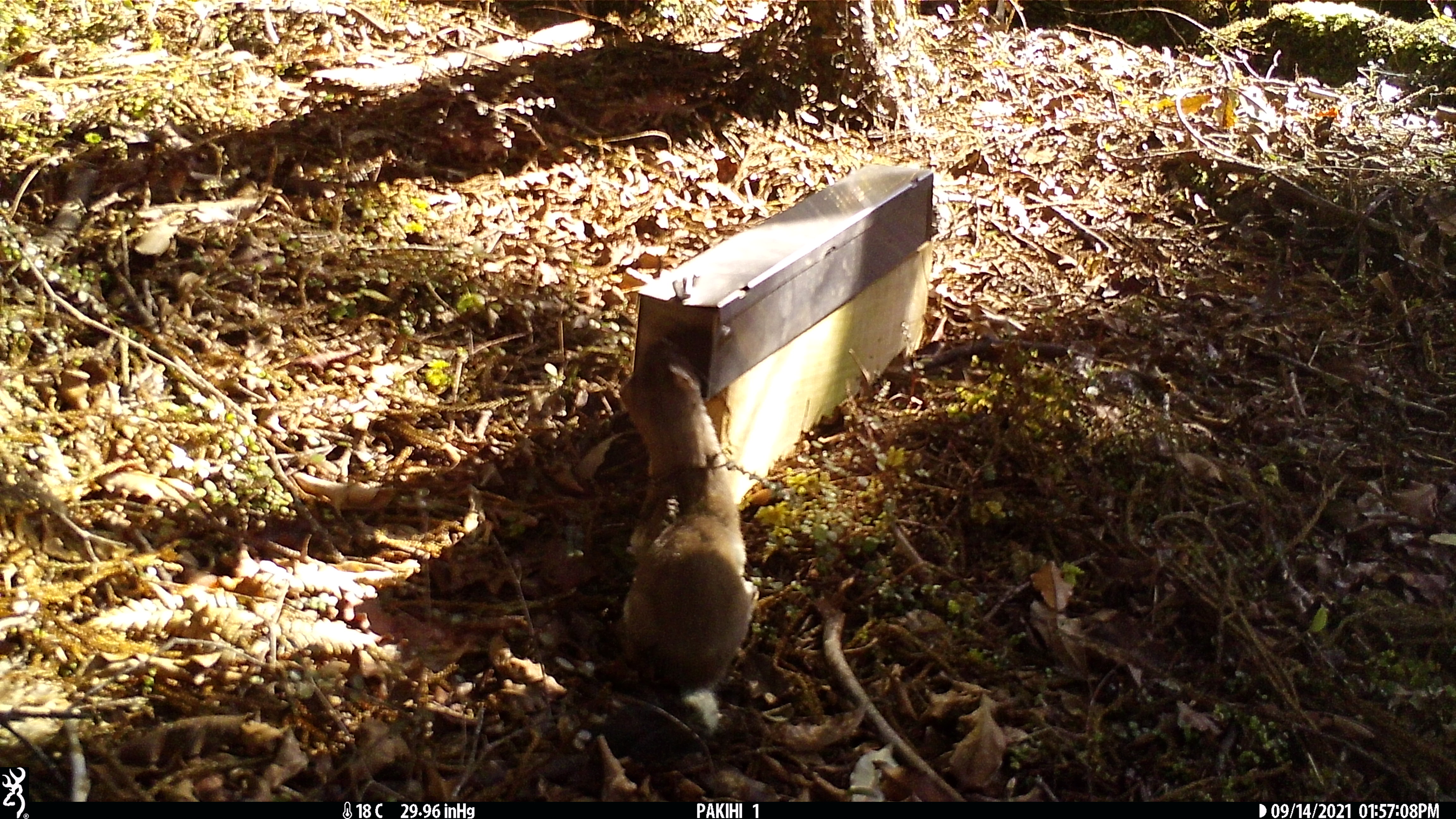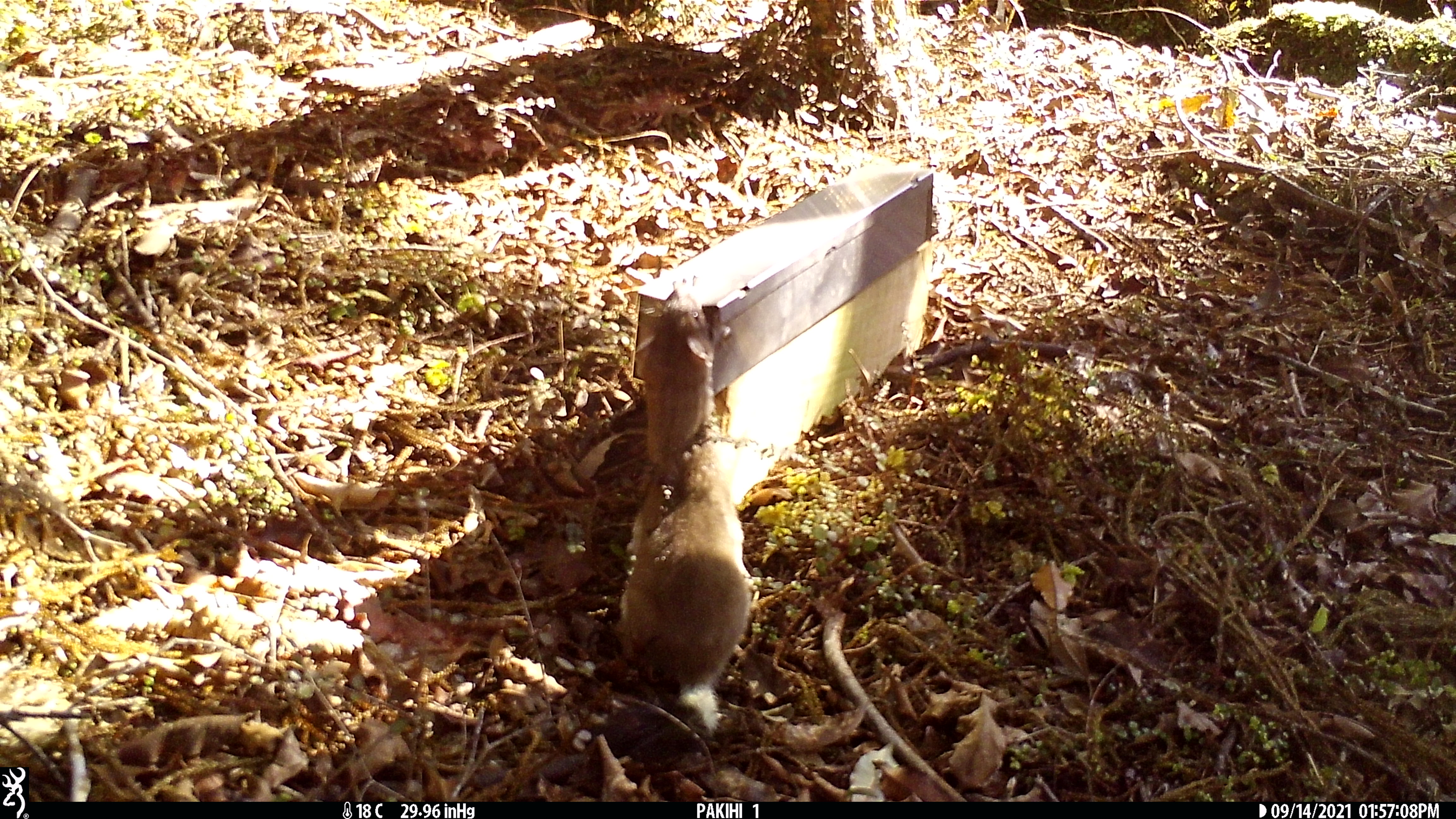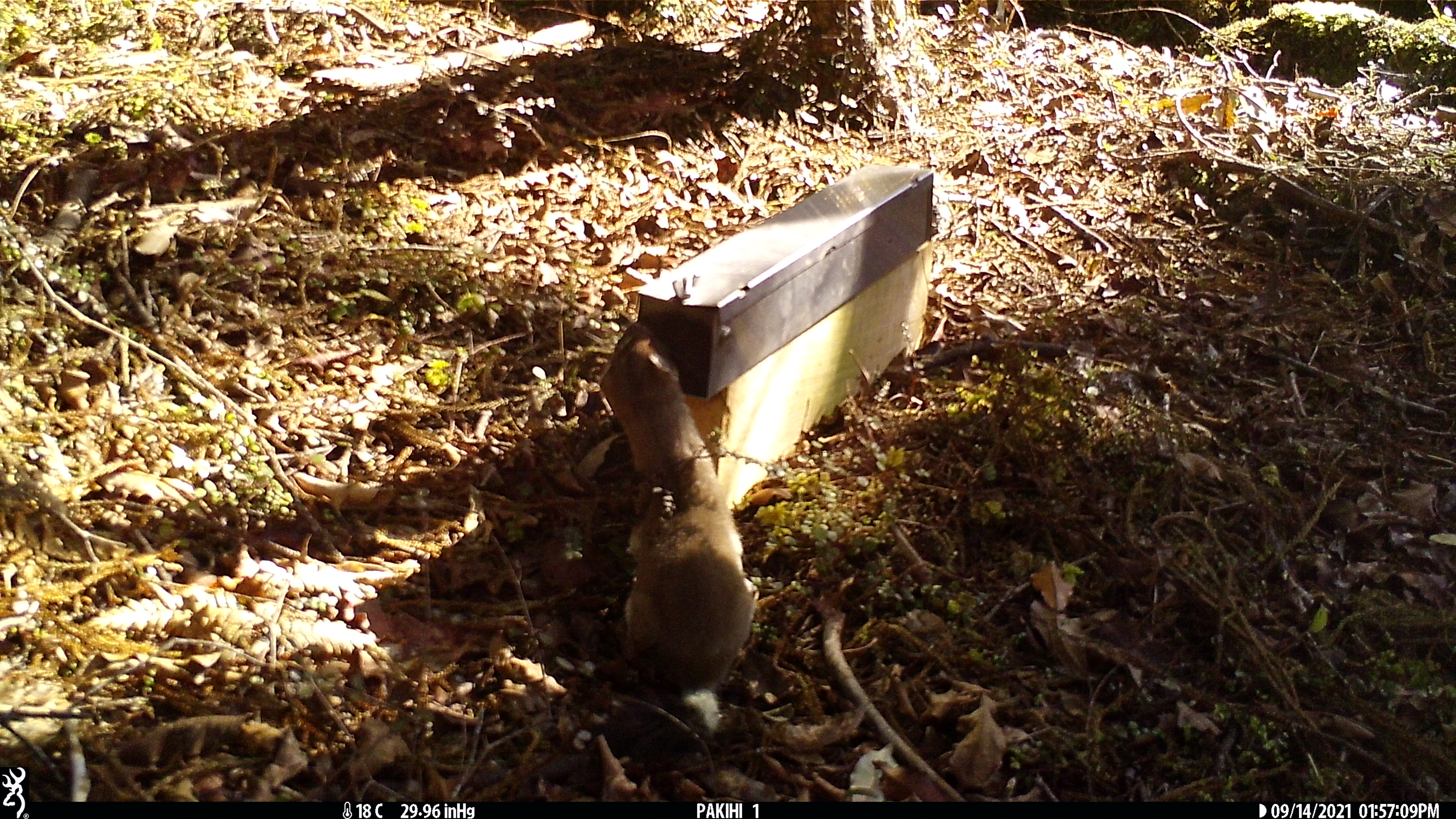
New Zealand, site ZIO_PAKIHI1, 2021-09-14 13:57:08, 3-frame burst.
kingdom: Animalia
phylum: Chordata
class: Mammalia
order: Carnivora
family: Mustelidae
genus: Mustela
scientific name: Mustela erminea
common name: stoat